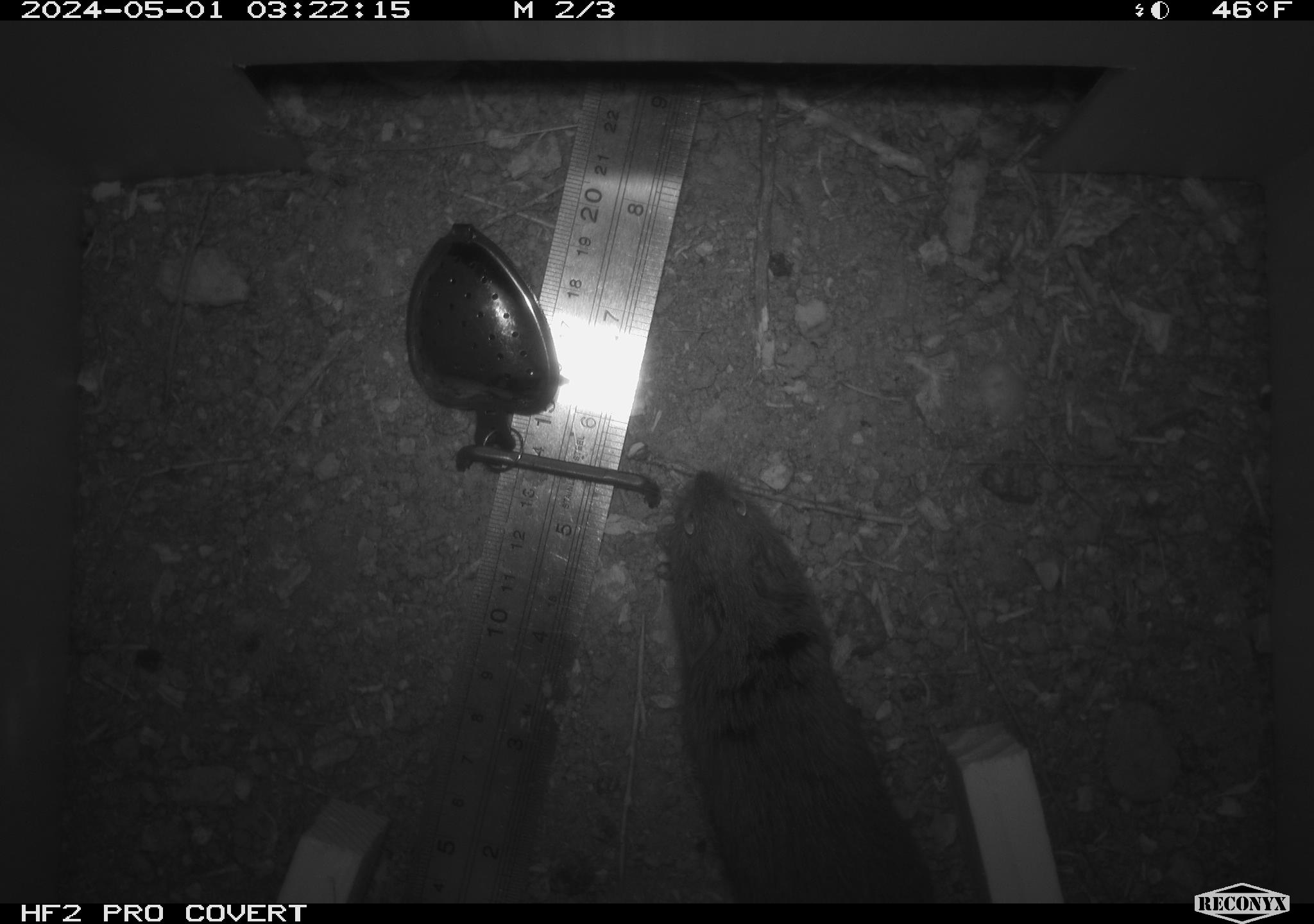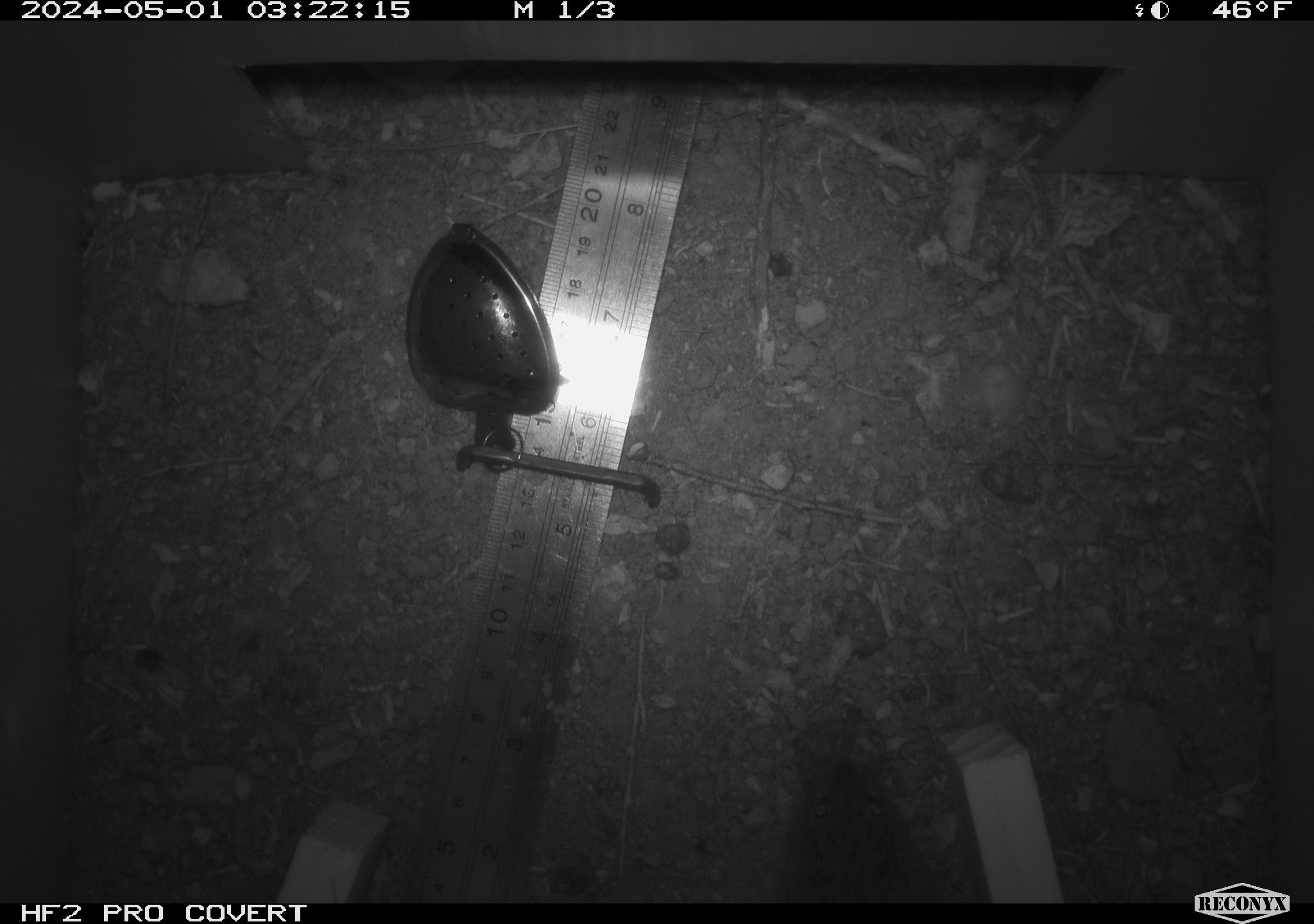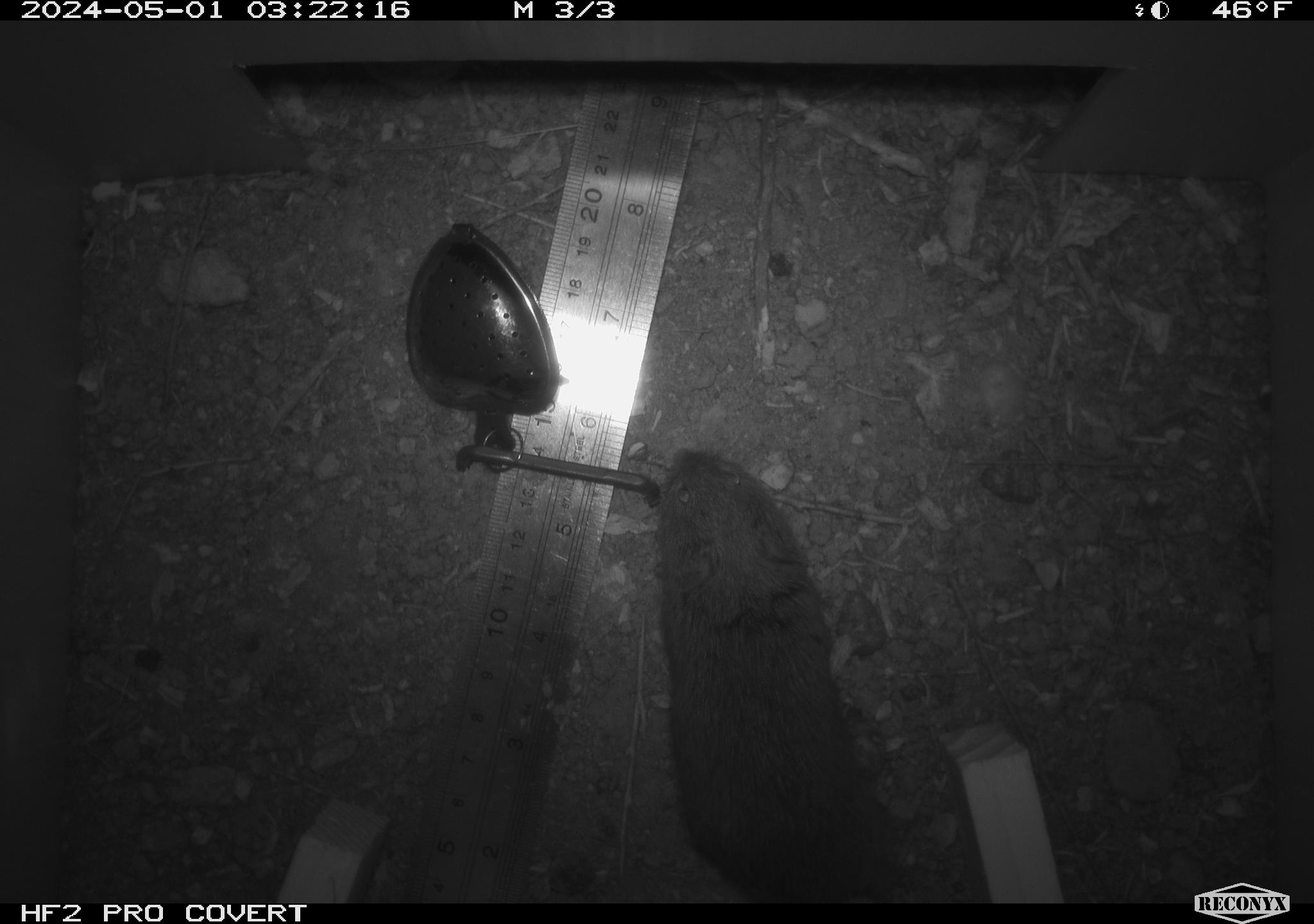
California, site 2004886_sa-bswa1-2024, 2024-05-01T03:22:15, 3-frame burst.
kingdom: Animalia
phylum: Chordata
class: Mammalia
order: Rodentia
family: Cricetidae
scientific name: Arvicolinae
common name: voles, lemmings, and muskrats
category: arvicolinae subfamily